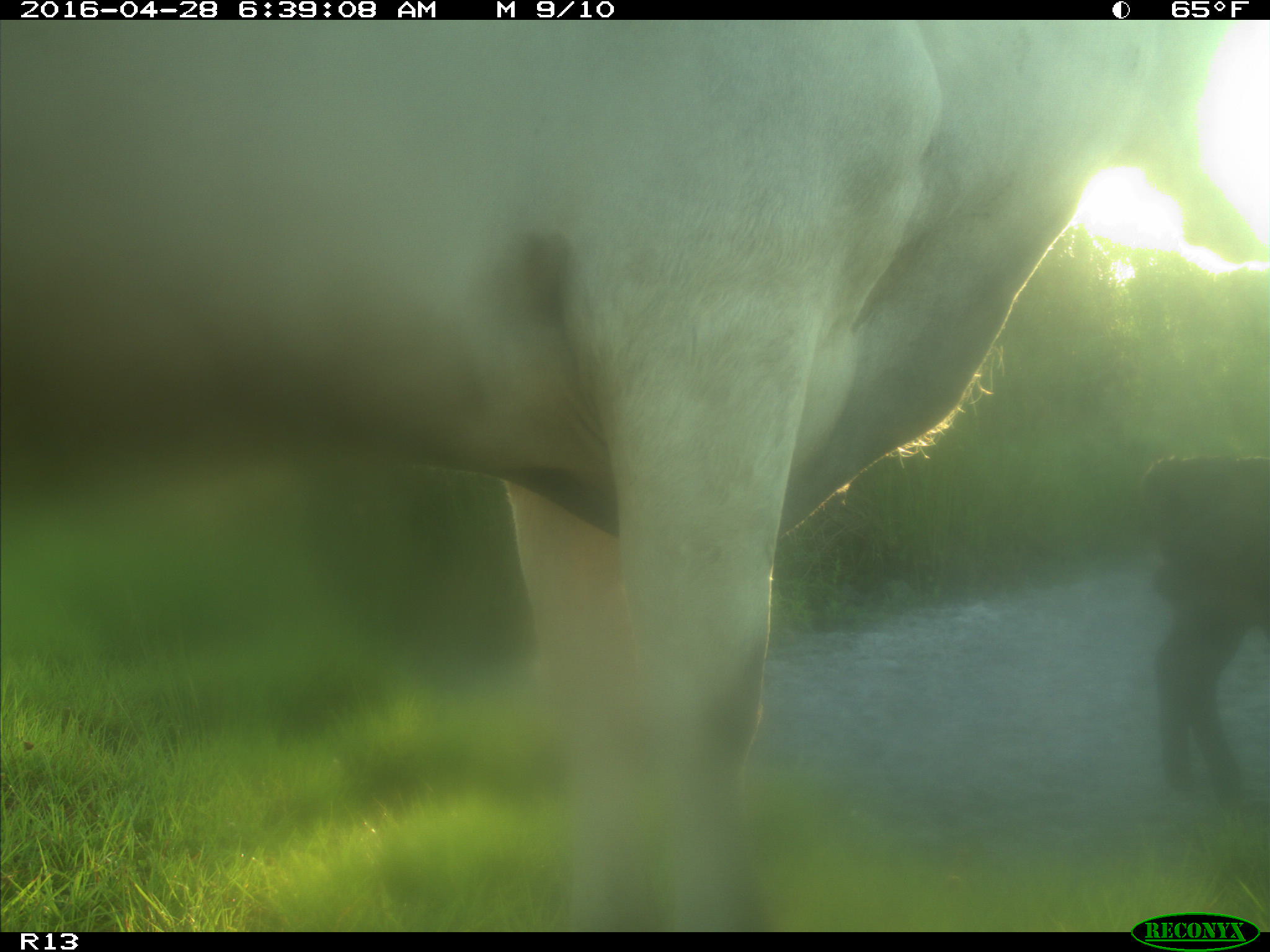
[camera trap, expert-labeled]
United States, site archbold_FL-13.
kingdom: Animalia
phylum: Chordata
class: Mammalia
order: Artiodactyla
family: Bovidae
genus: Bos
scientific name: Bos taurus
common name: domestic cow